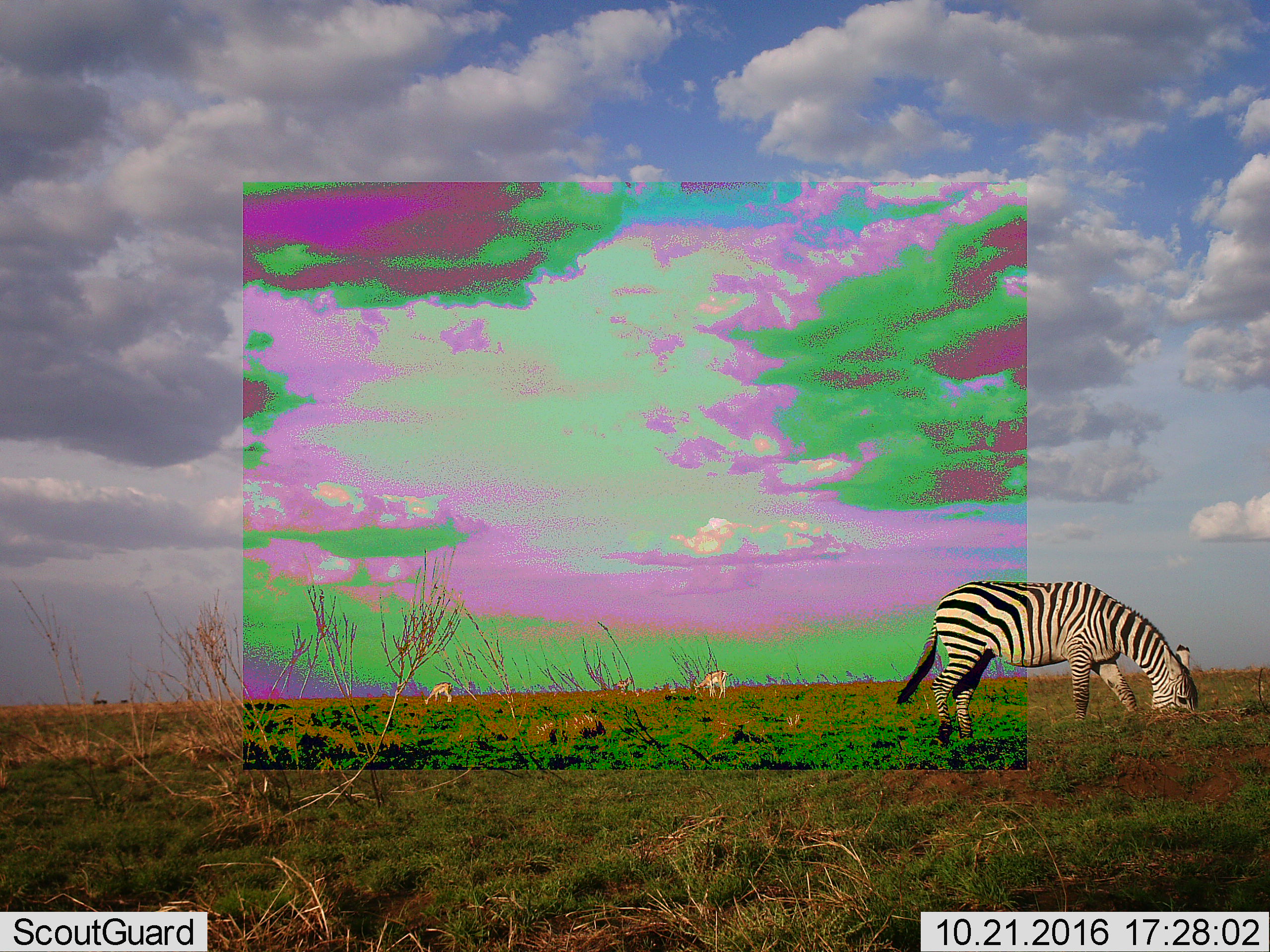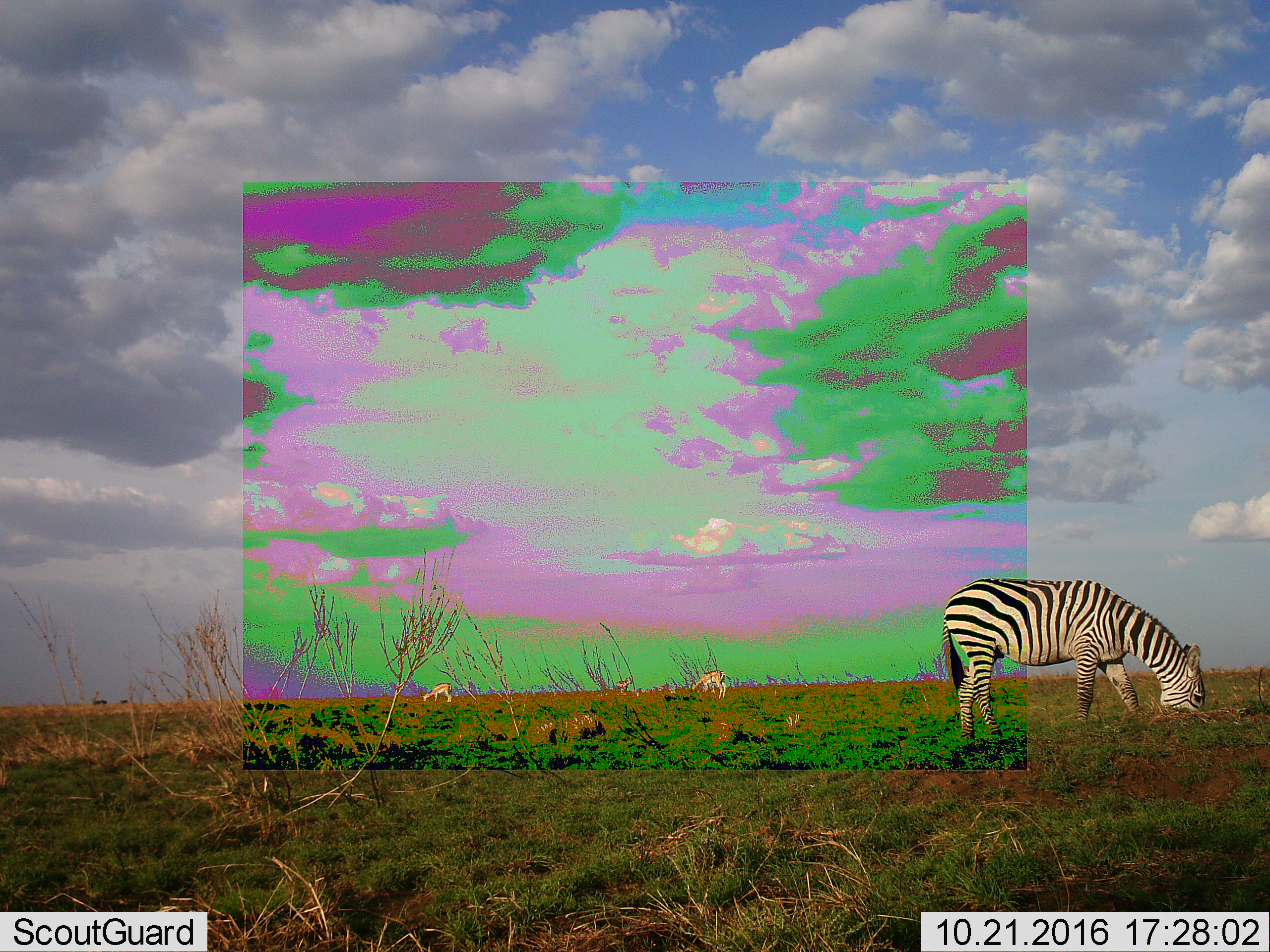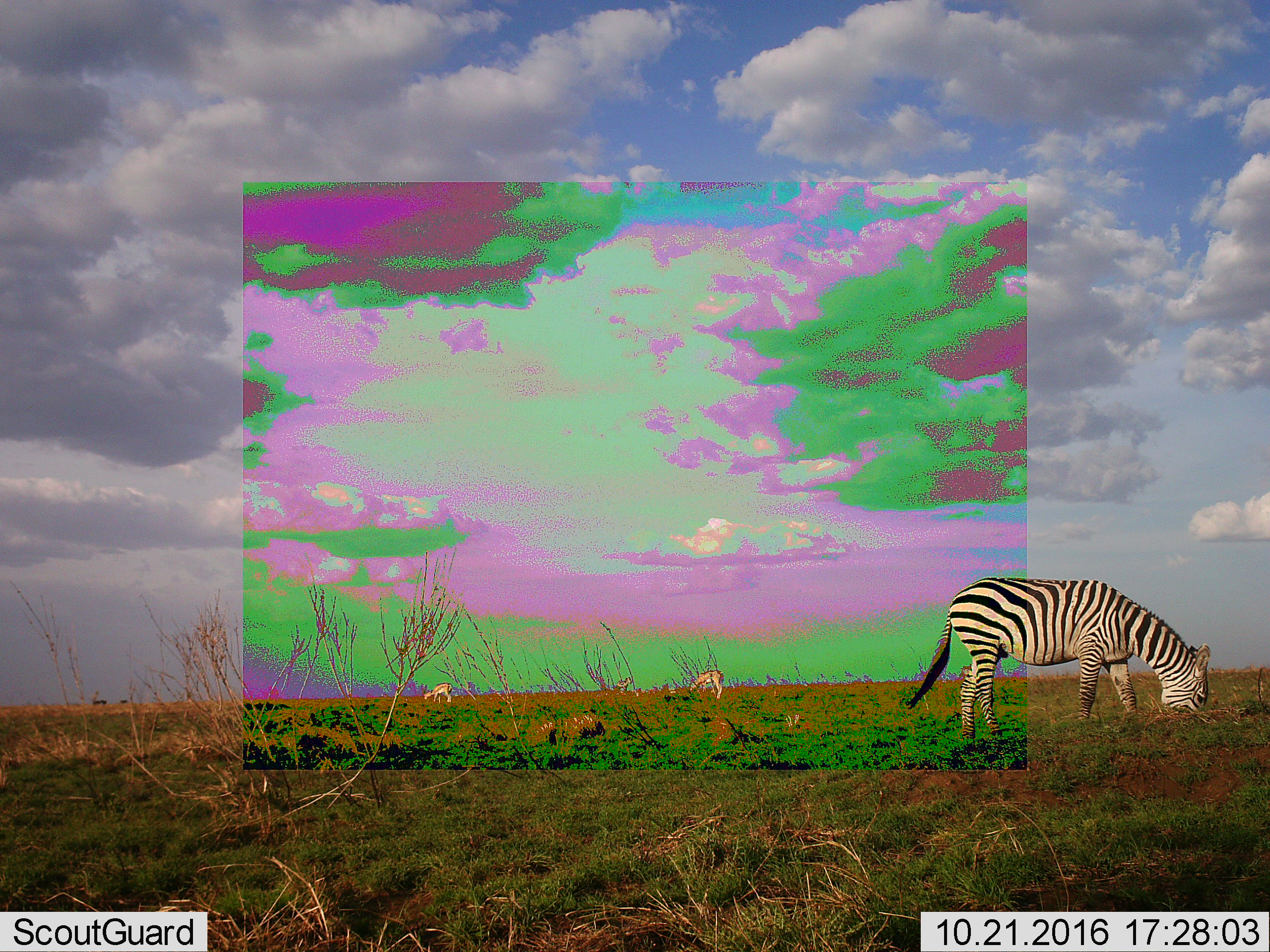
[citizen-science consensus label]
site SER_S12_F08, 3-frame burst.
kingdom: Animalia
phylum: Chordata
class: Mammalia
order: Artiodactyla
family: Bovidae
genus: Eudorcas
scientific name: Eudorcas thomsonii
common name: thomson's gazelle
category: gazellethomsons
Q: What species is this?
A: Gazellethomsons (thomson's gazelle) (Eudorcas thomsonii).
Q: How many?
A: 3.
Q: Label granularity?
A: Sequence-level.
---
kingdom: Animalia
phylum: Chordata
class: Mammalia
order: Perissodactyla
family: Equidae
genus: Equus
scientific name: Equus quagga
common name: plains zebra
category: zebraplains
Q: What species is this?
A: Zebraplains (plains zebra) (Equus quagga).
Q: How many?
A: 1.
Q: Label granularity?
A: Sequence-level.